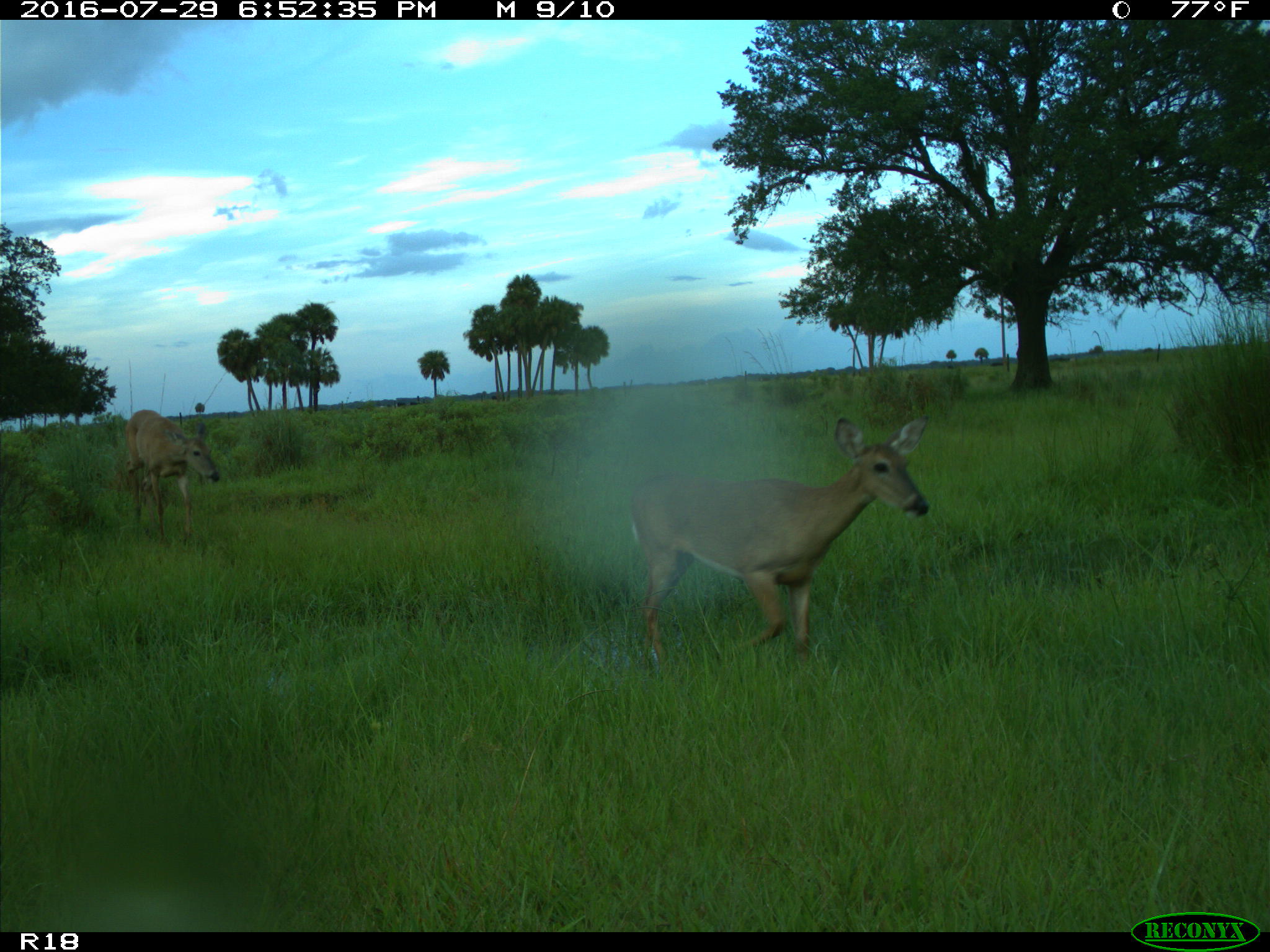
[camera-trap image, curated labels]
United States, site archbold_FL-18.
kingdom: Animalia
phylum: Chordata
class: Mammalia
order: Artiodactyla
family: Cervidae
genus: Odocoileus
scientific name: Odocoileus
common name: deer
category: unidentified deer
Unidentified deer (deer) (Odocoileus).